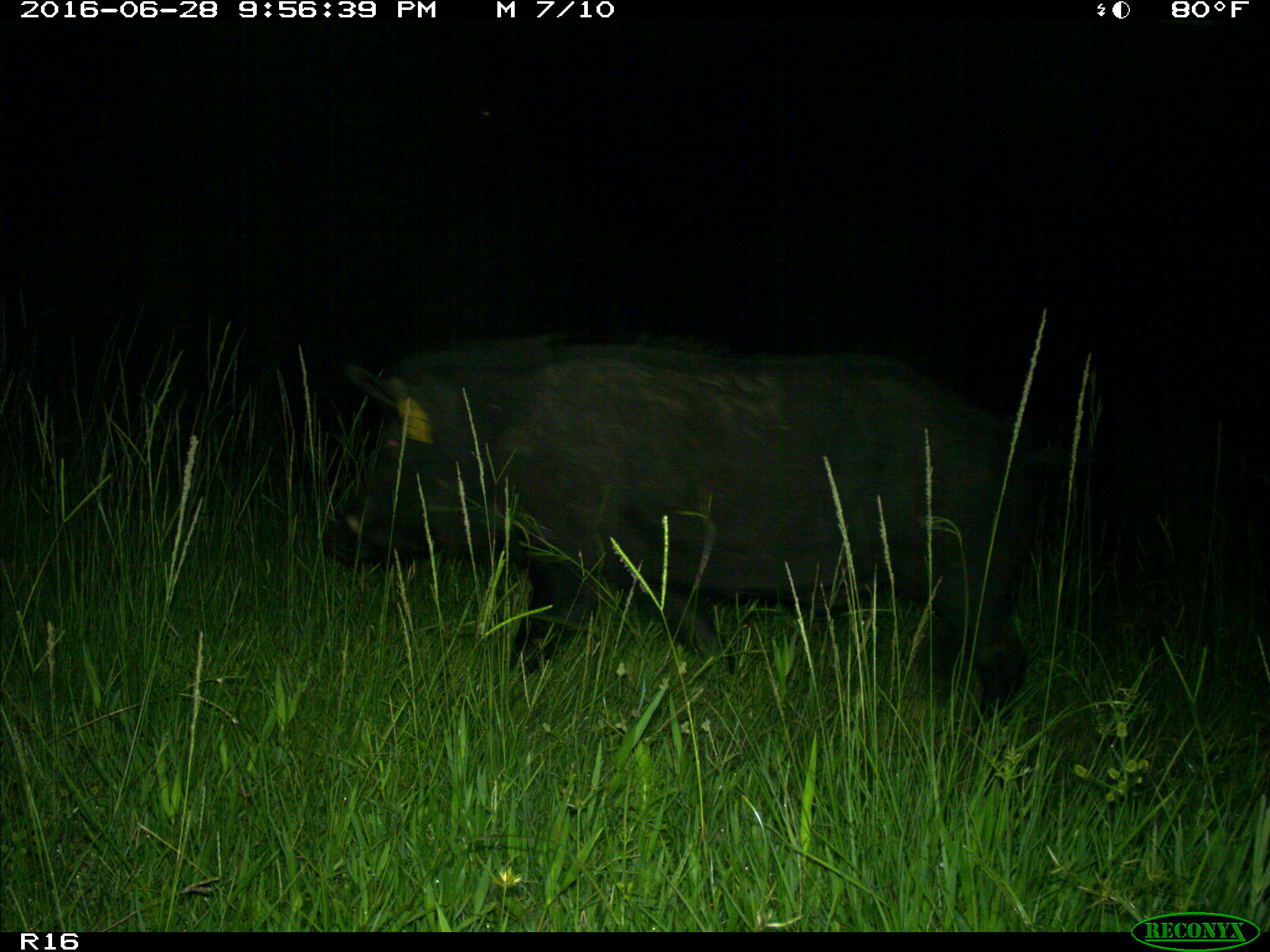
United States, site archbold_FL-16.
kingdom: Animalia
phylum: Chordata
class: Mammalia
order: Artiodactyla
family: Suidae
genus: Sus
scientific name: Sus scrofa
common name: wild boar